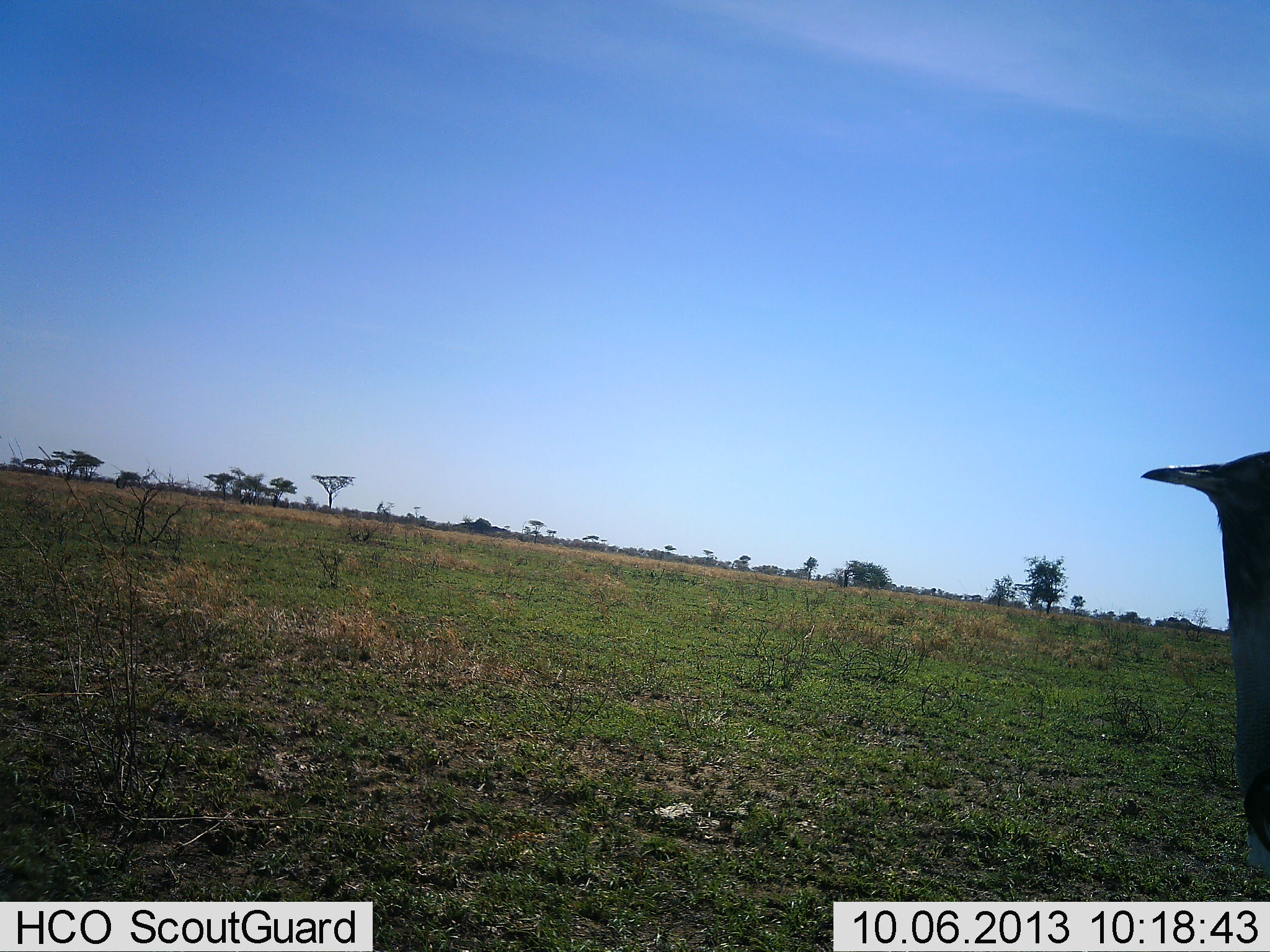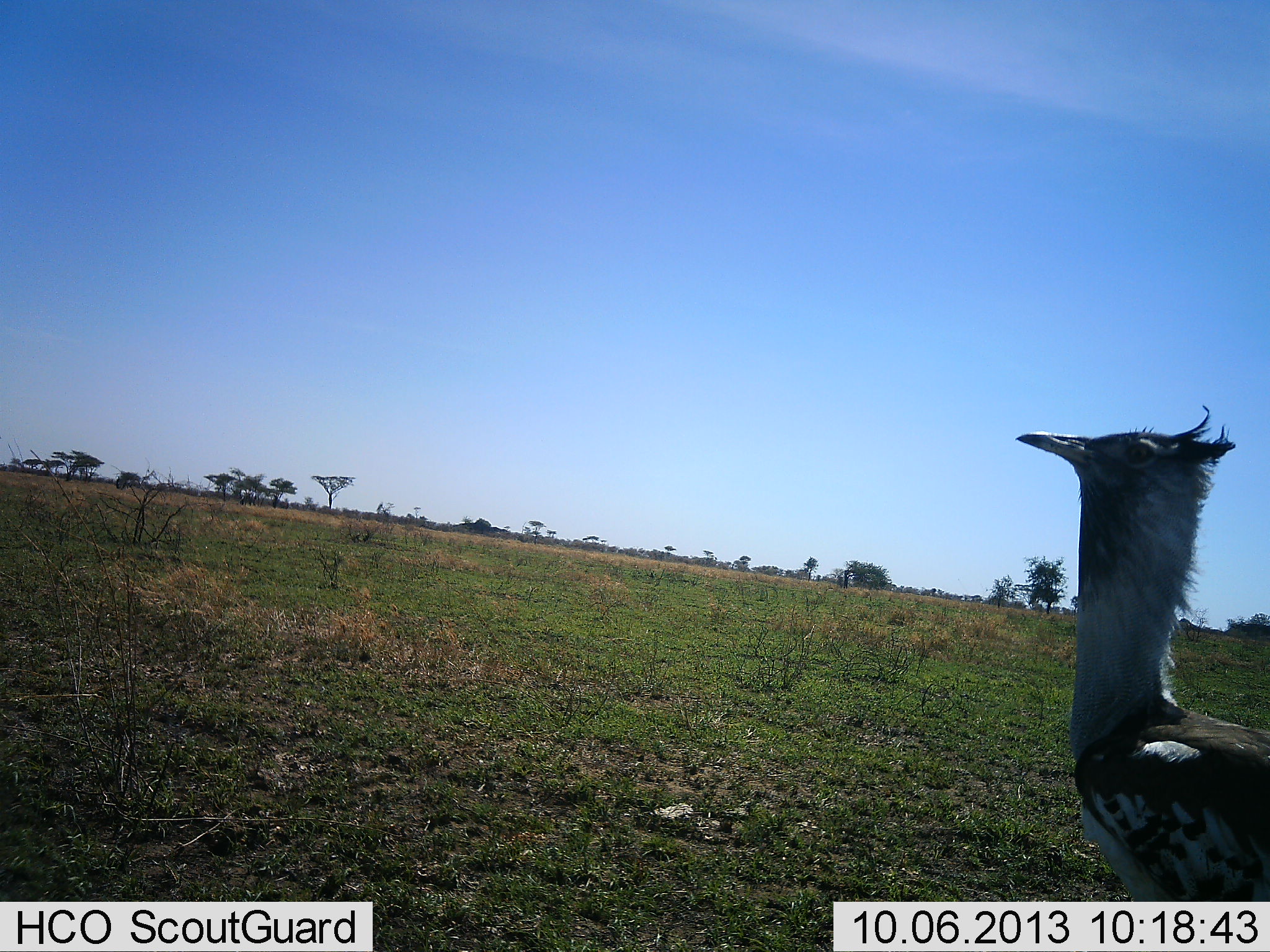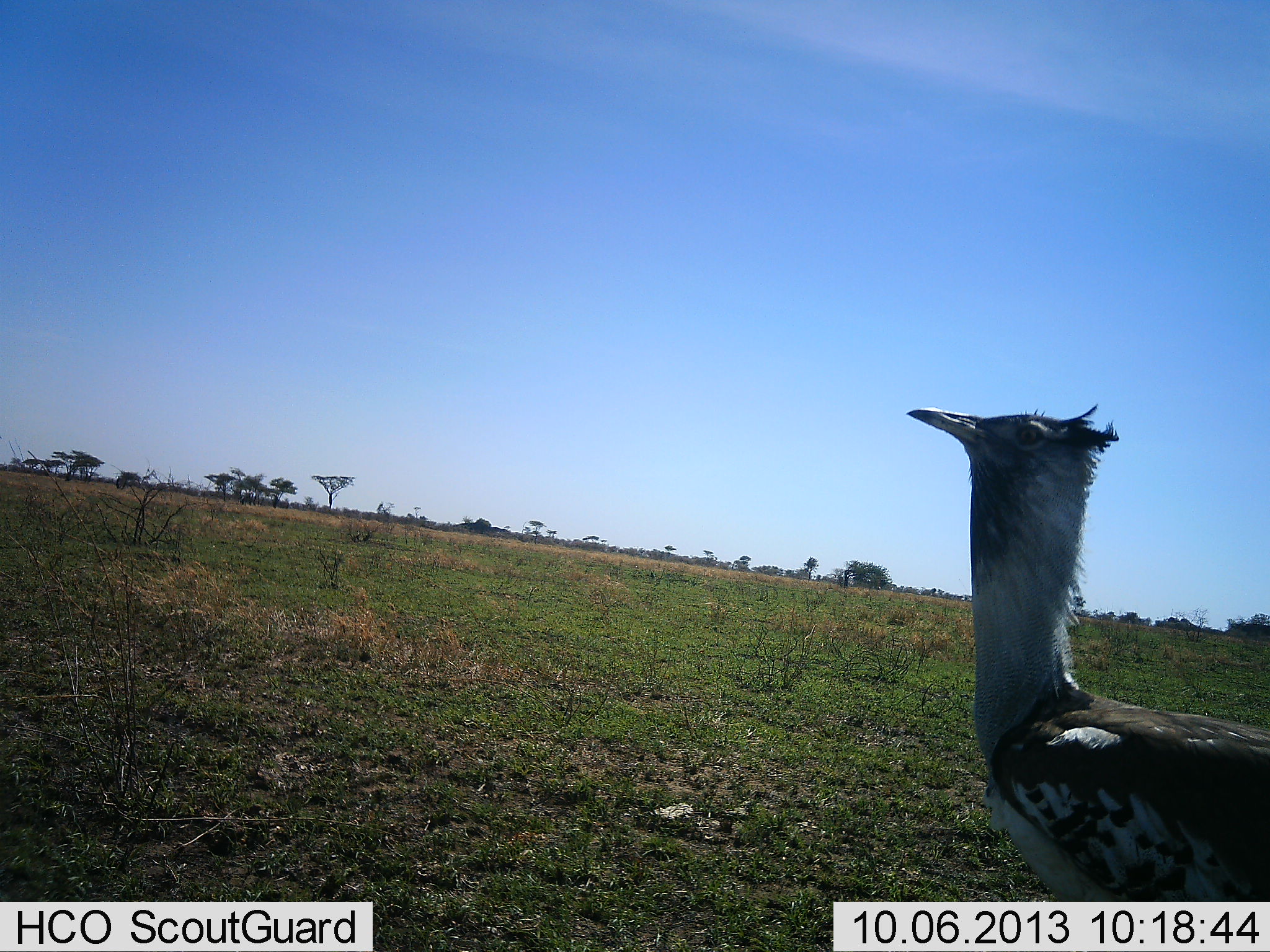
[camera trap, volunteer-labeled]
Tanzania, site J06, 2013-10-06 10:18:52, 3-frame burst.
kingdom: Animalia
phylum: Chordata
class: Aves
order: Otidiformes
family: Otididae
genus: Ardeotis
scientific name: Ardeotis kori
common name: kori bustard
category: koribustard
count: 1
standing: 10%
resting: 0%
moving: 90%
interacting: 0%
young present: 0%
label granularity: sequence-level